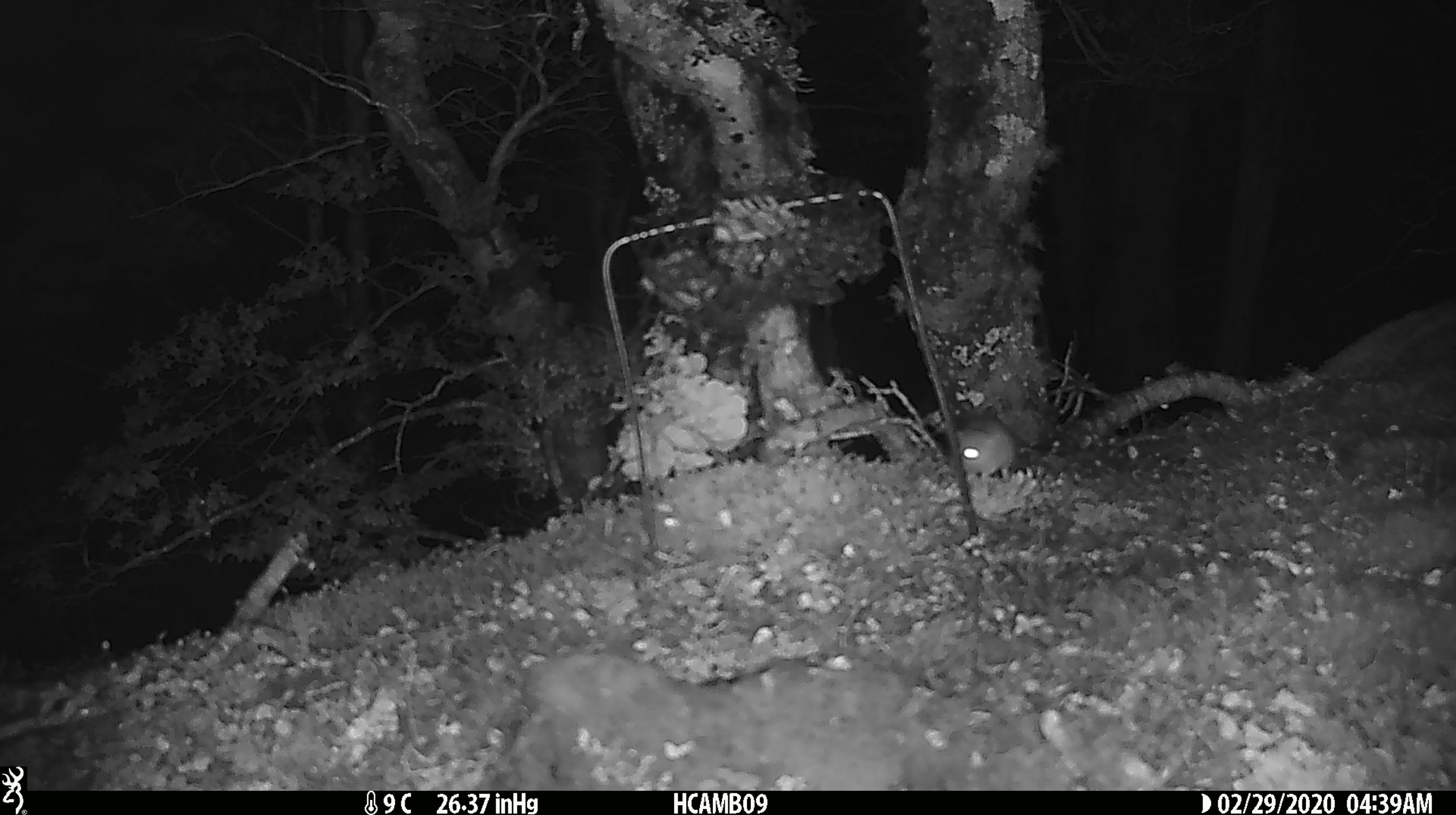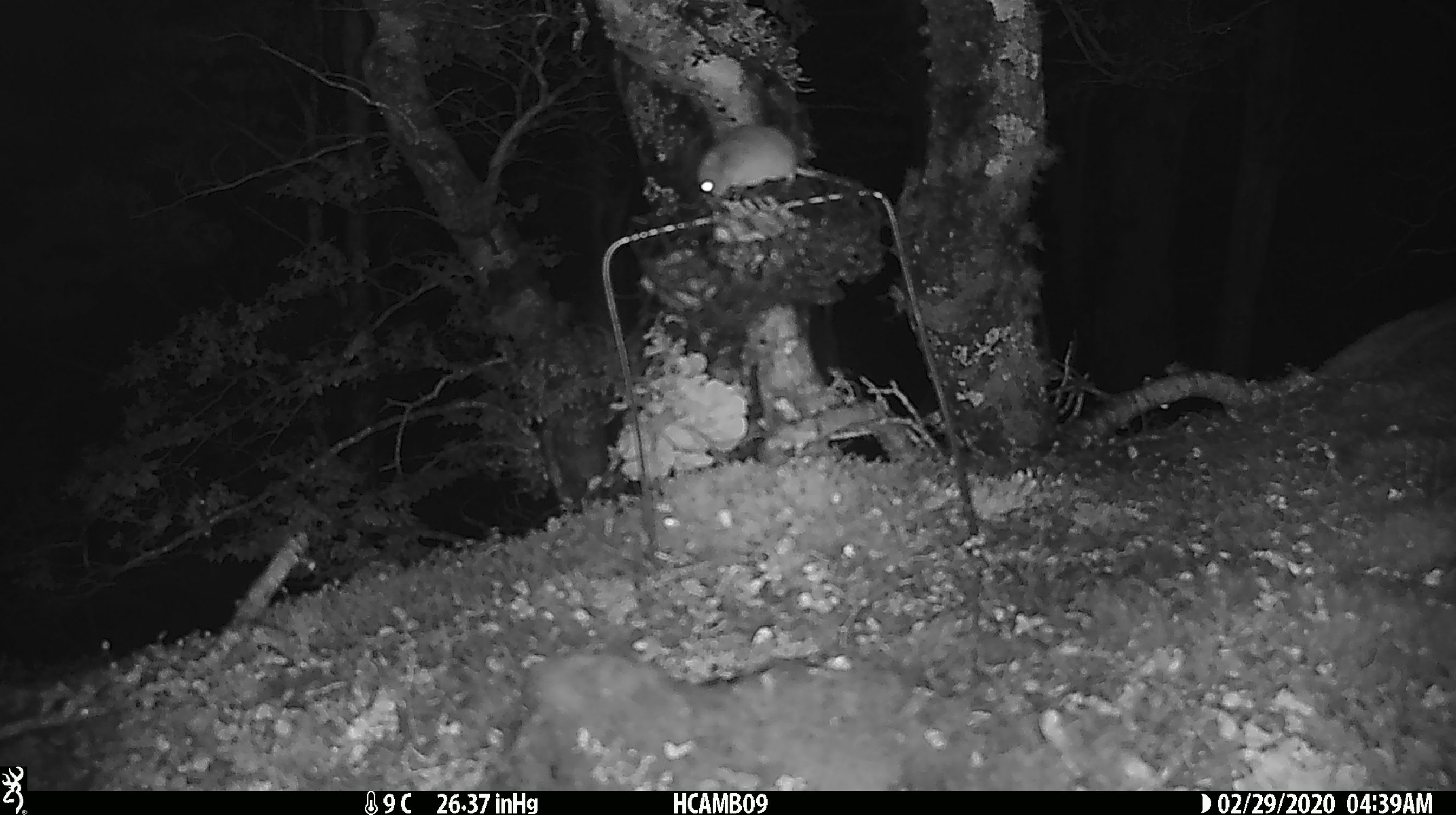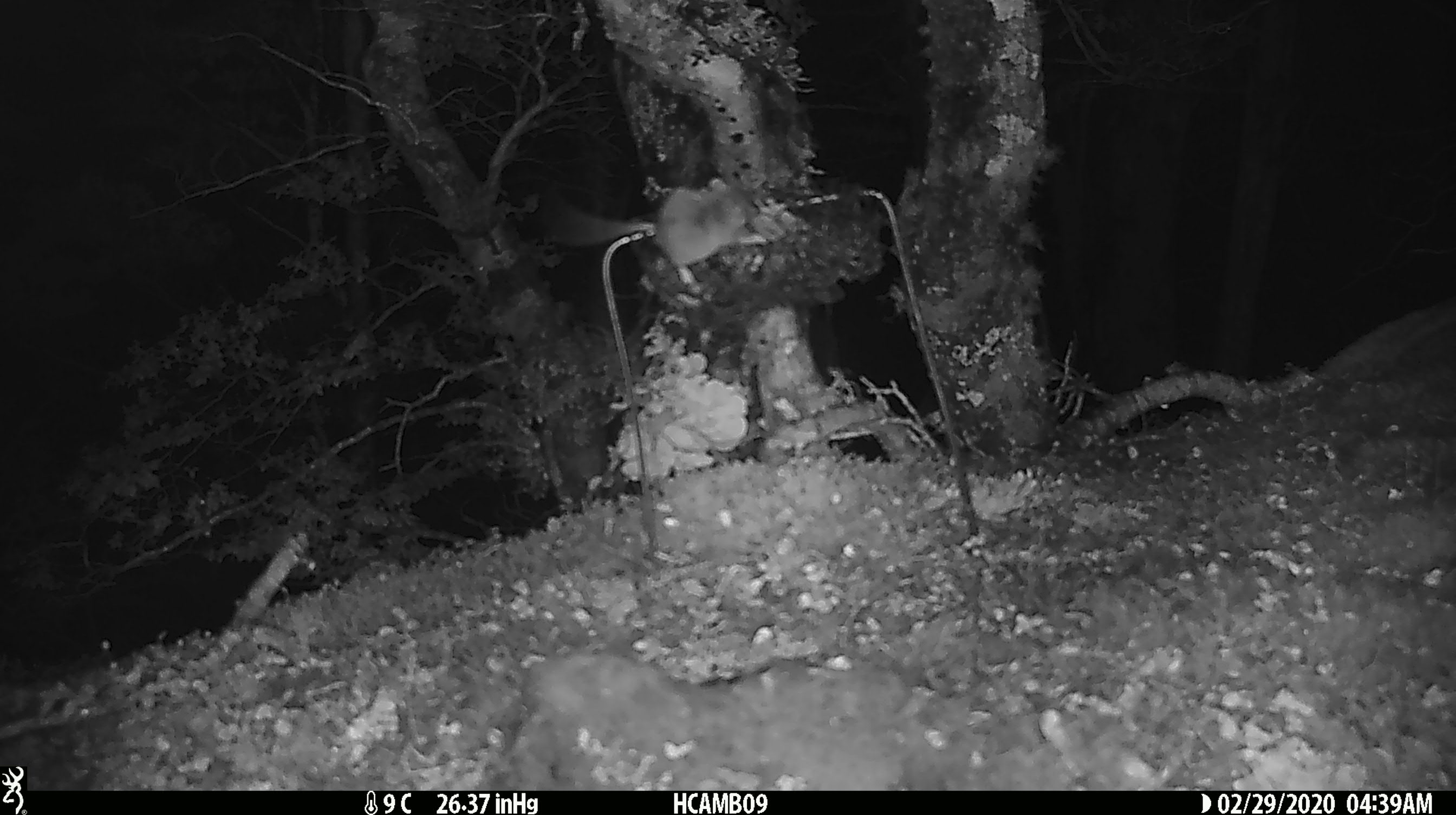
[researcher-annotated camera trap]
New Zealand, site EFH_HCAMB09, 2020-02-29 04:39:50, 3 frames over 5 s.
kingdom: Animalia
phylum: Chordata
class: Mammalia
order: Rodentia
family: Muridae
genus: Mus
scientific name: Mus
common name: mouse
Mouse (Mus).